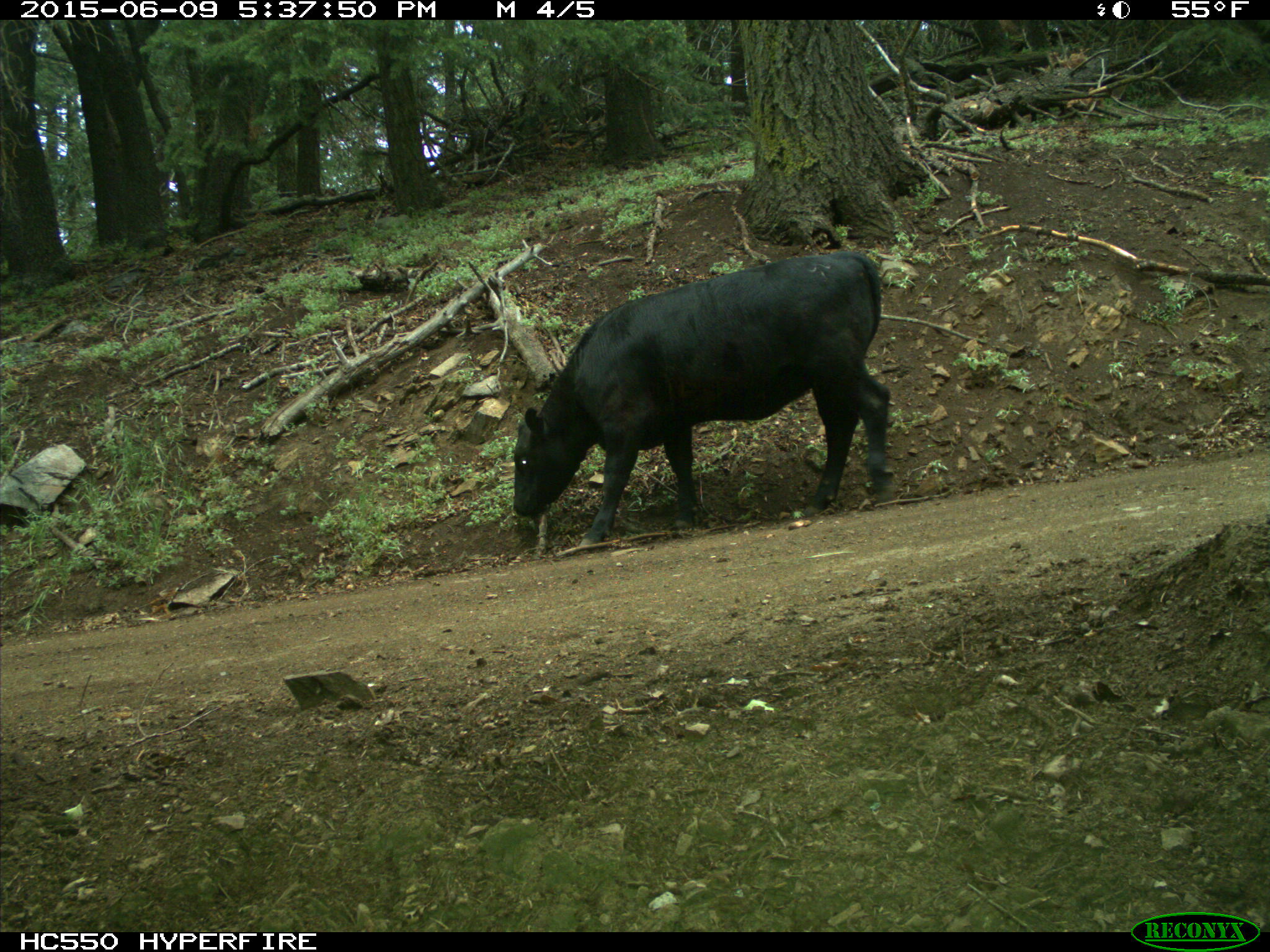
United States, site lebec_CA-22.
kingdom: Animalia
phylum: Chordata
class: Mammalia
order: Artiodactyla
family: Bovidae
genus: Bos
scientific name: Bos taurus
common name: domestic cow